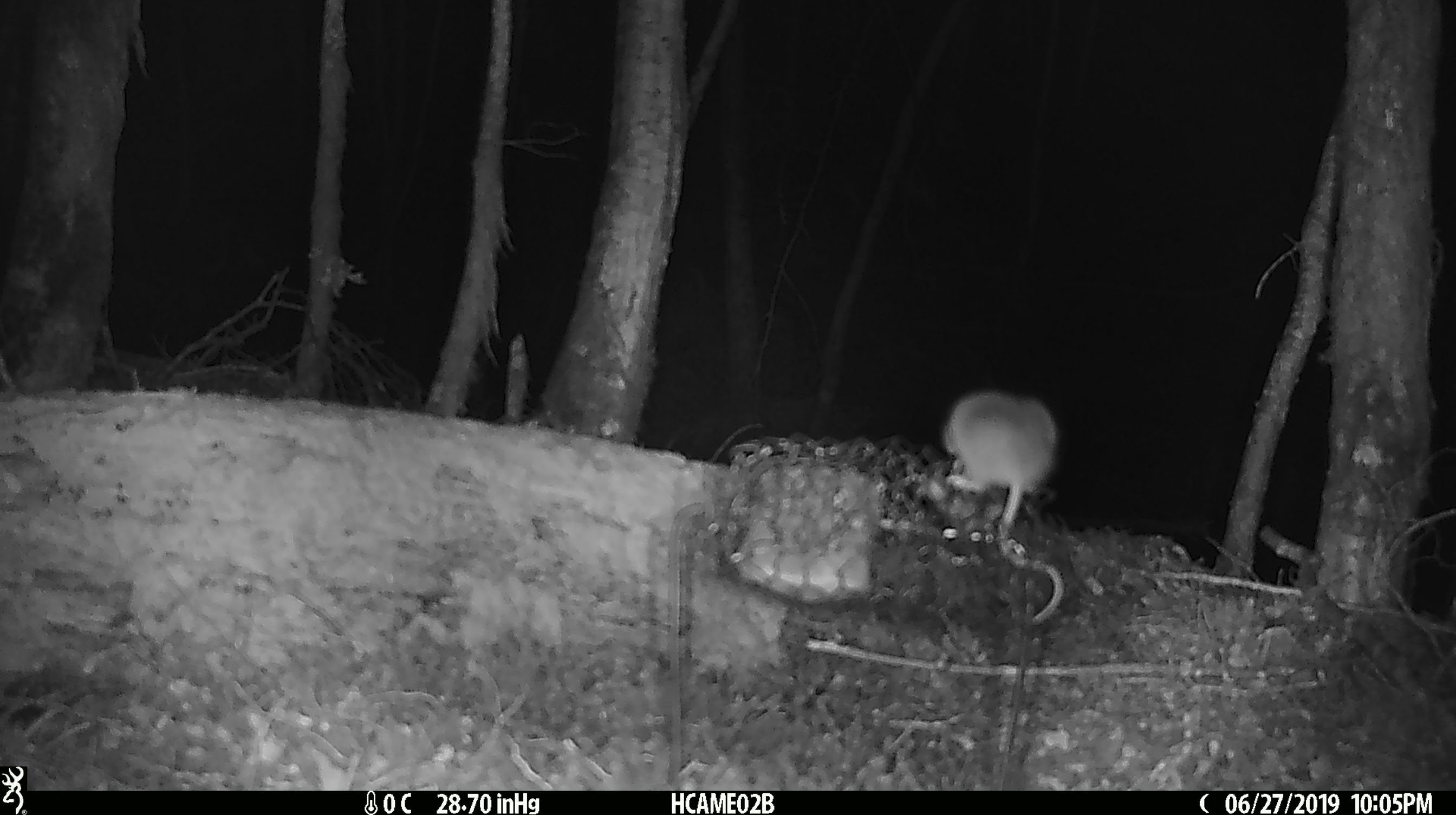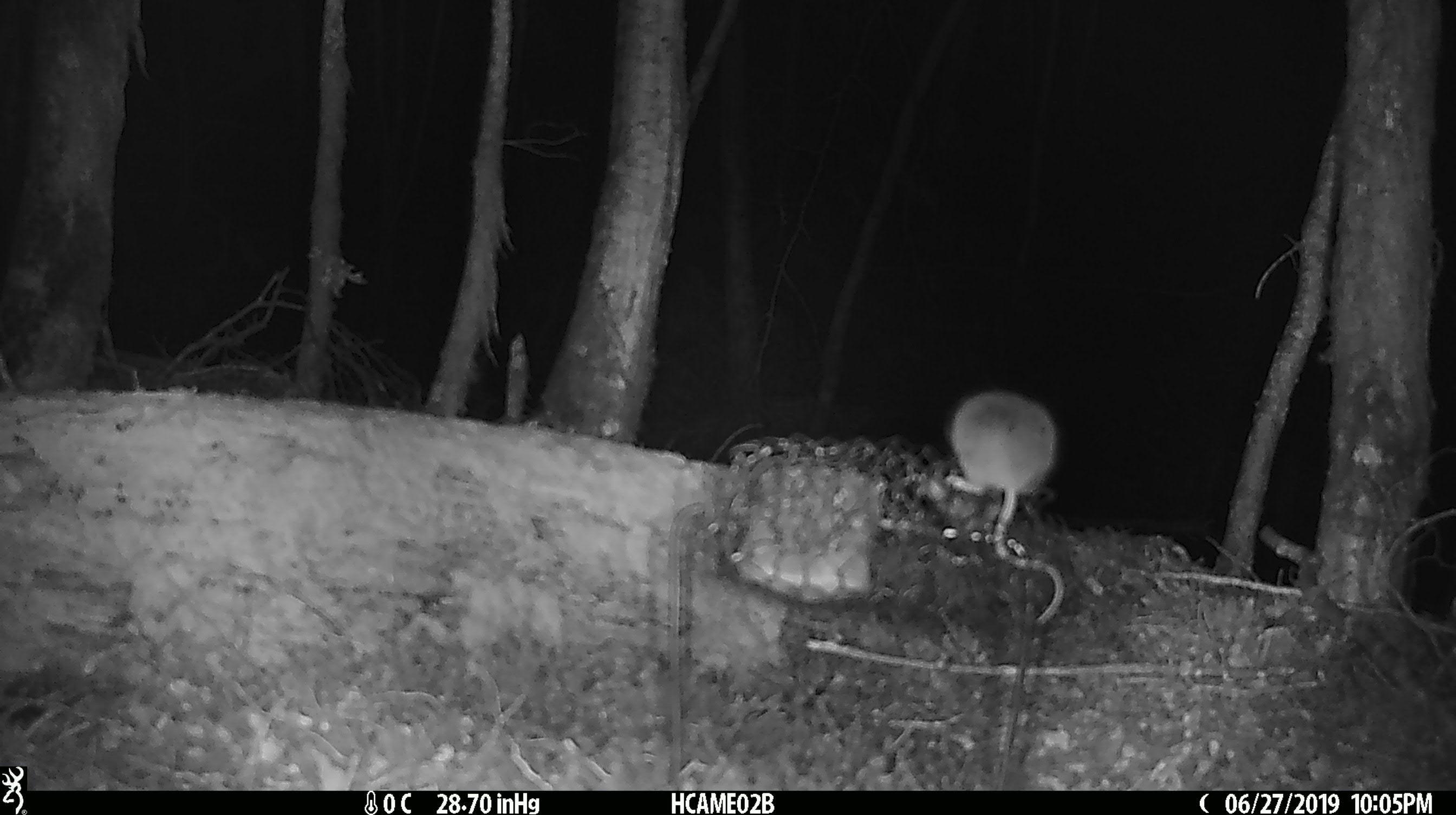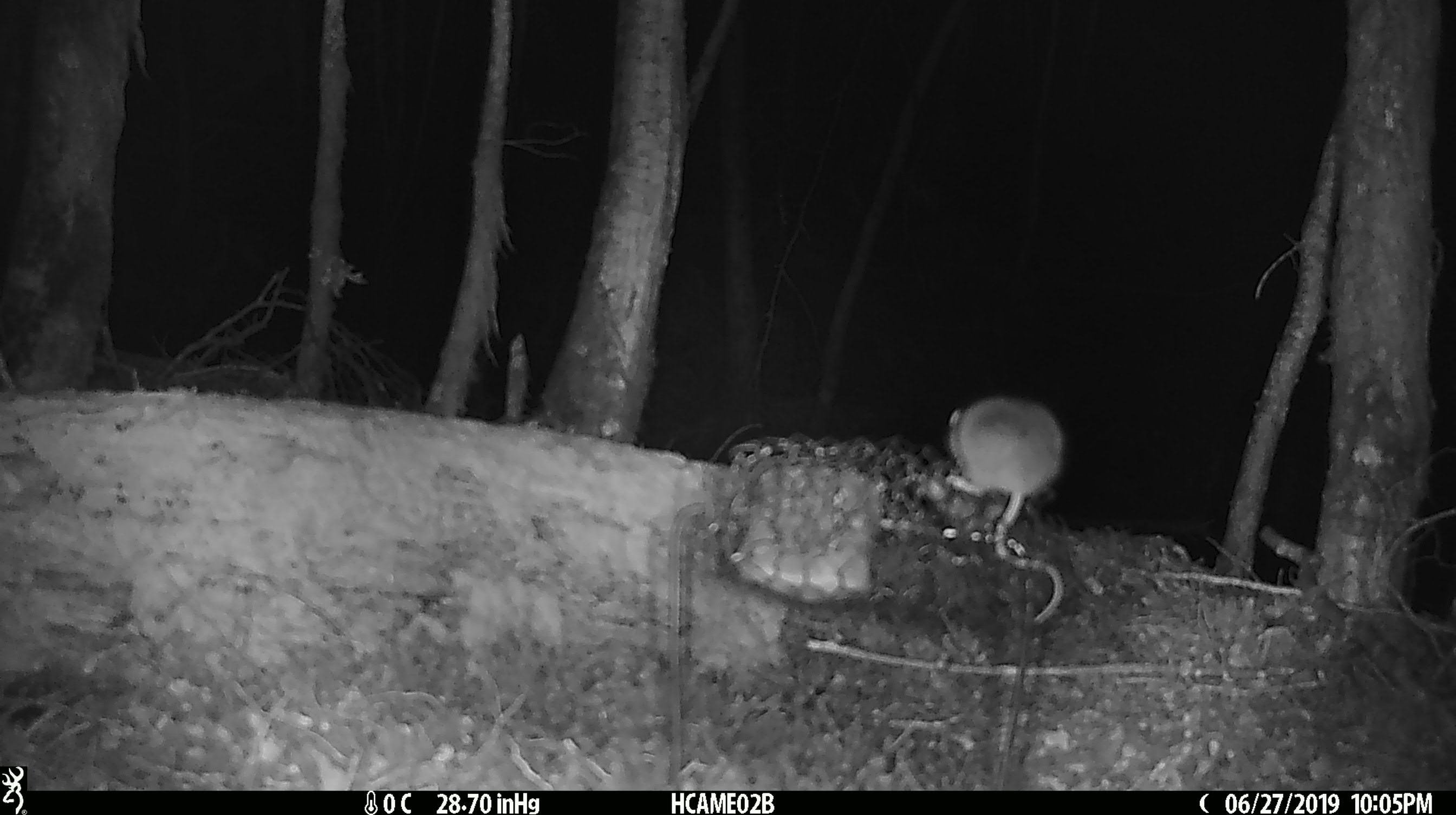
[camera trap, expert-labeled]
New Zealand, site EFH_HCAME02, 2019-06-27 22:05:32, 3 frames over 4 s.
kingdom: Animalia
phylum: Chordata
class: Mammalia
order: Rodentia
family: Muridae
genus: Mus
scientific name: Mus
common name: mouse